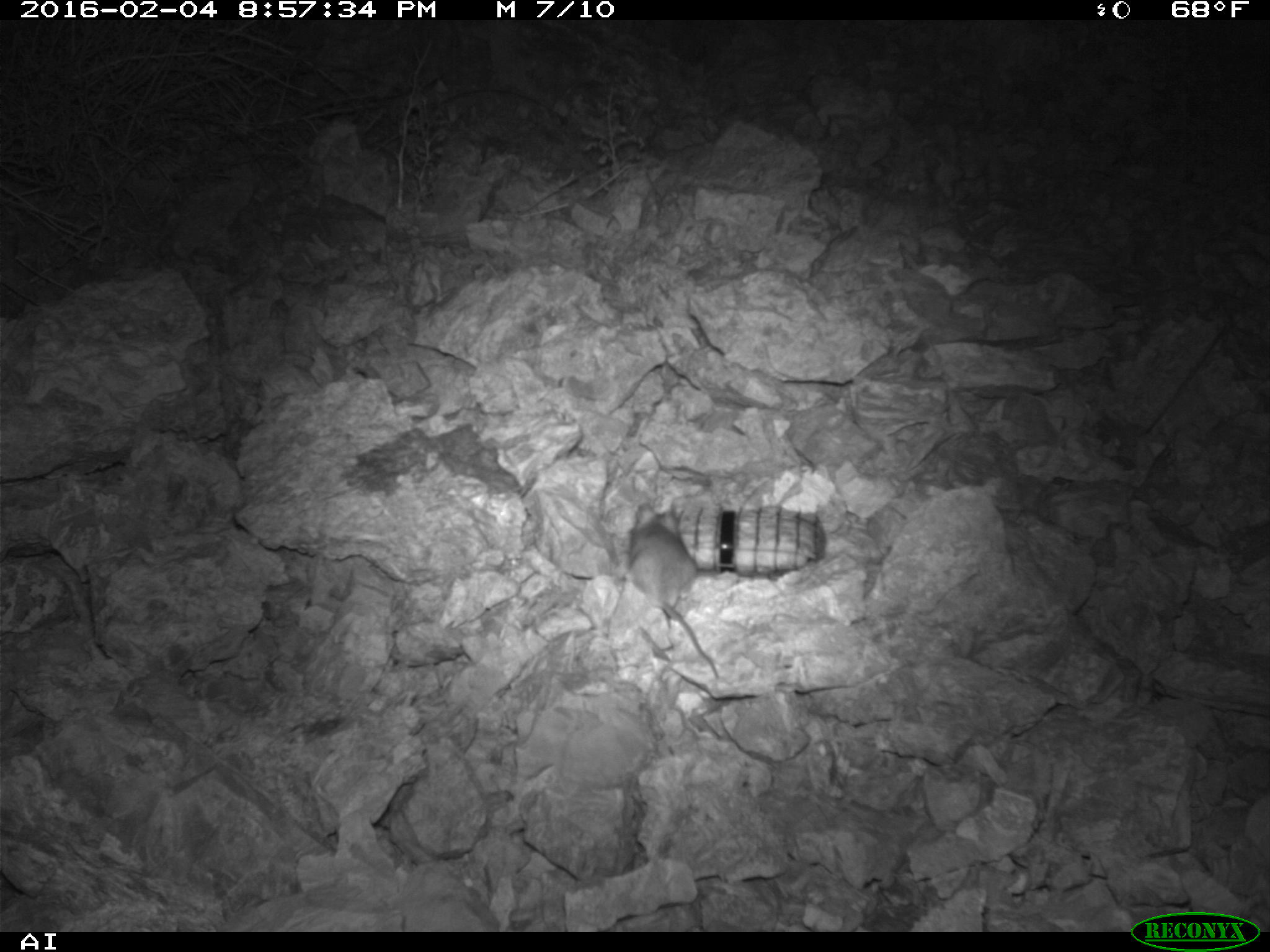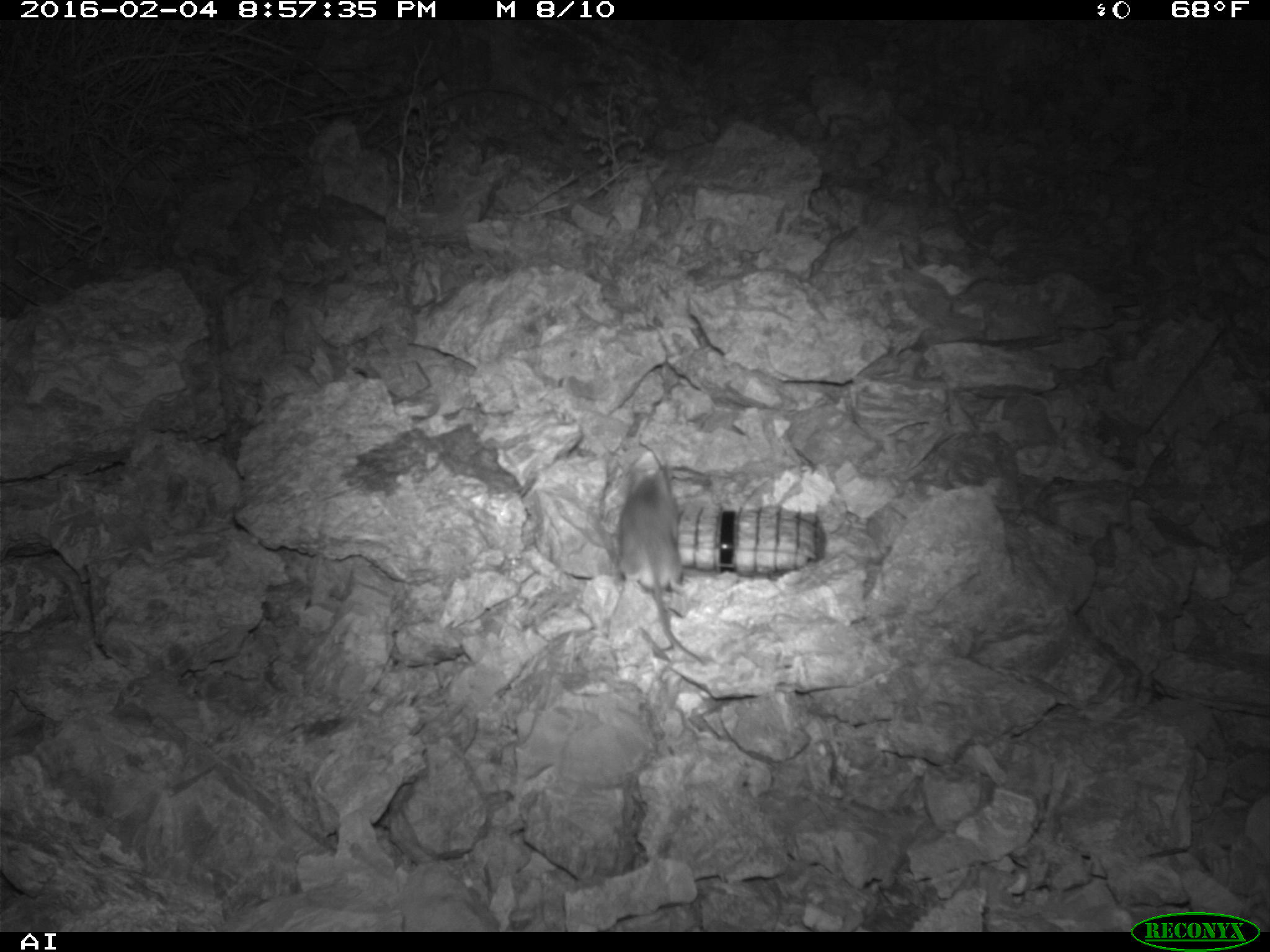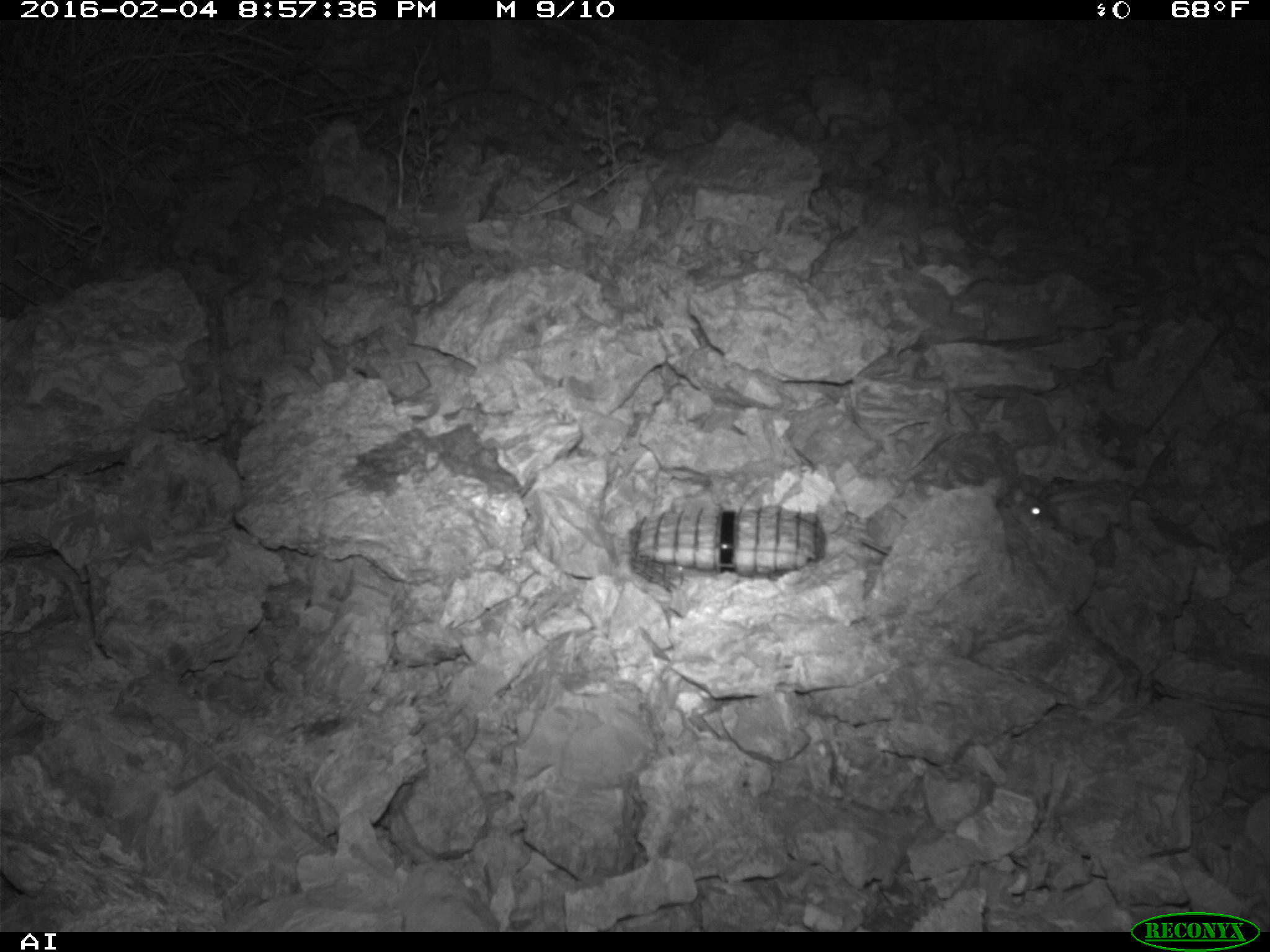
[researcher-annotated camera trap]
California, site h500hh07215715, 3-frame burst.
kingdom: Animalia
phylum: Chordata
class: Mammalia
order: Rodentia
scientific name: Rodentia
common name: rodent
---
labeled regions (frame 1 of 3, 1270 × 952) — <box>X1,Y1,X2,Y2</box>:
rodent: <box>628,503,719,679</box>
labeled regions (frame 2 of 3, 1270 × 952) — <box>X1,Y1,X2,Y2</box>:
rodent: <box>616,465,709,670</box>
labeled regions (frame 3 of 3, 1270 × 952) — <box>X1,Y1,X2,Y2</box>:
rodent: <box>1010,483,1054,522</box>